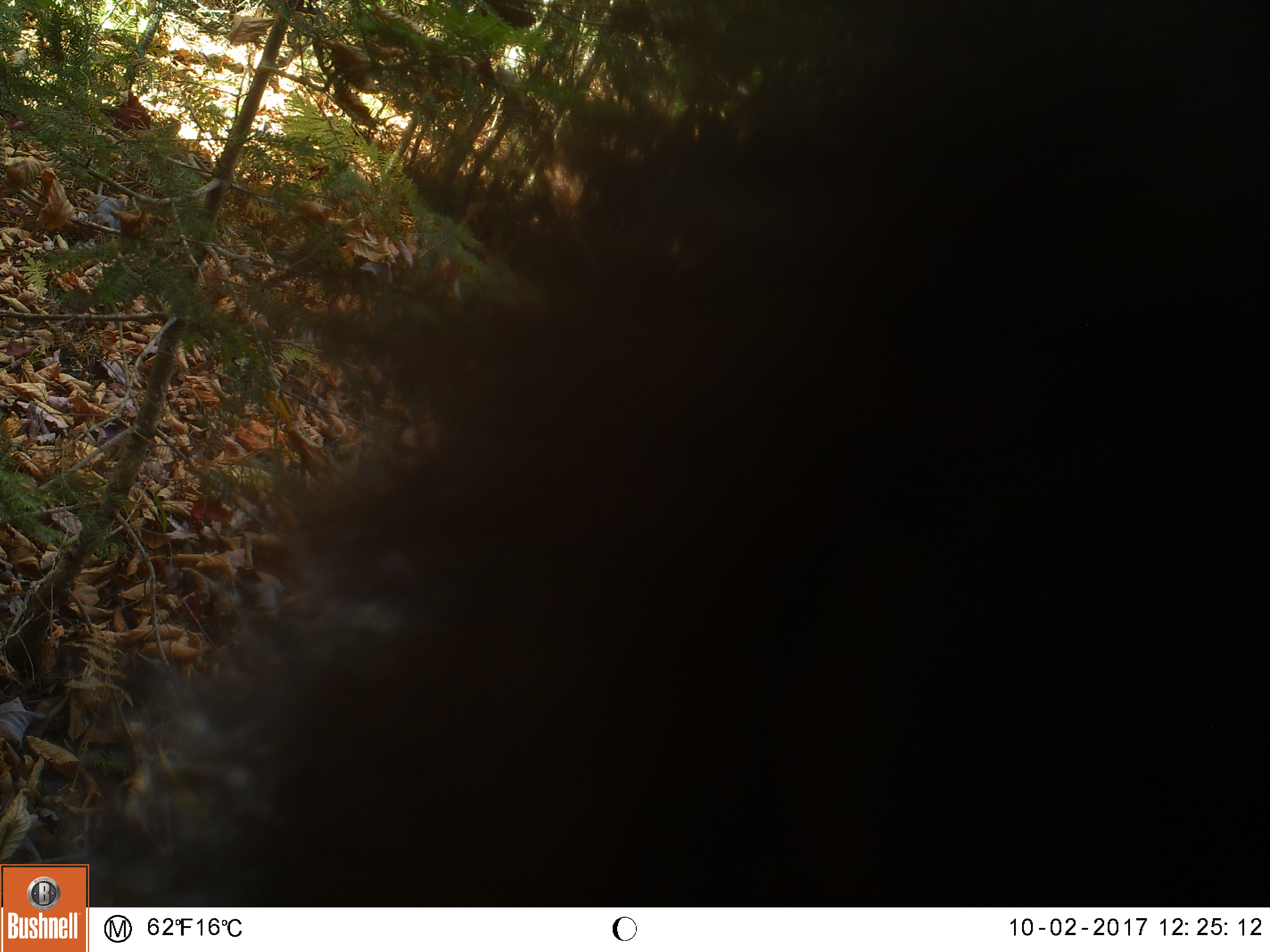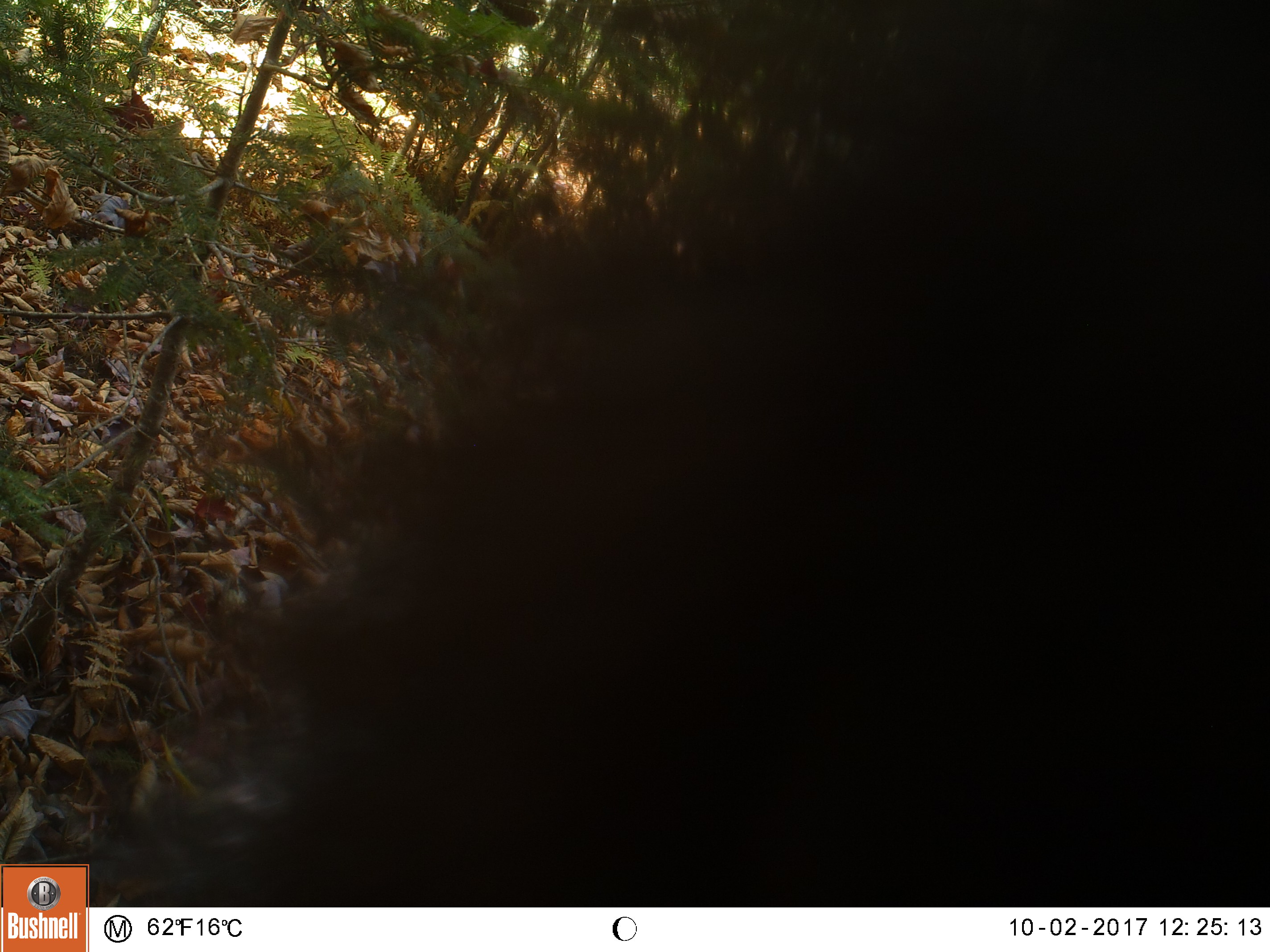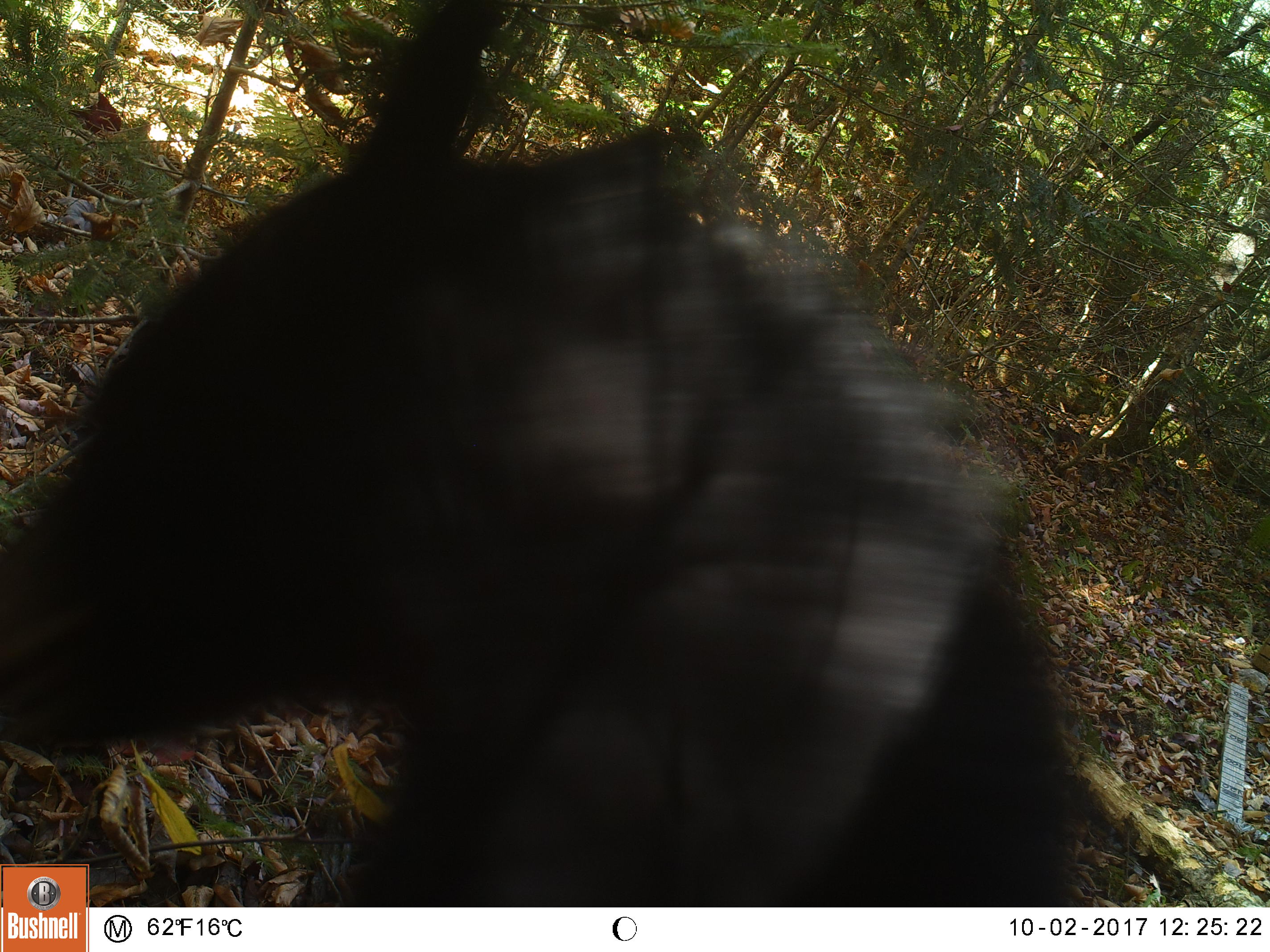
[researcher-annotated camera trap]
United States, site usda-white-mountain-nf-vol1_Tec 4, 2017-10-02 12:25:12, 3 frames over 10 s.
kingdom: Animalia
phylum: Chordata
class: Mammalia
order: Carnivora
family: Ursidae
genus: Ursus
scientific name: Ursus americanus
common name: black bear